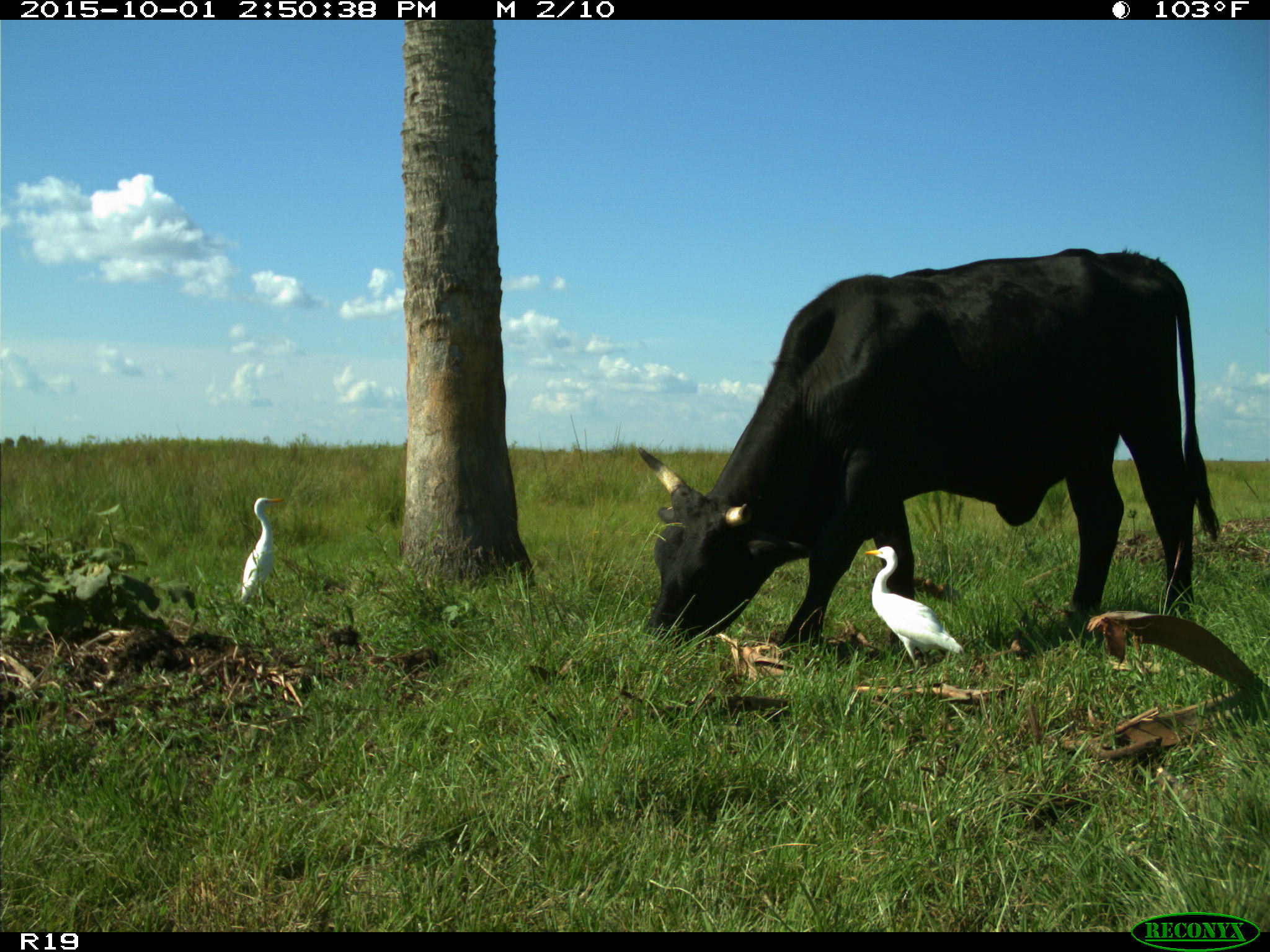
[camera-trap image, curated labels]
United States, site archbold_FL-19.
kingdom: Animalia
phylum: Chordata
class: Mammalia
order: Artiodactyla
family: Bovidae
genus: Bos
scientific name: Bos taurus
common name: domestic cow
Bos taurus (domestic cow).